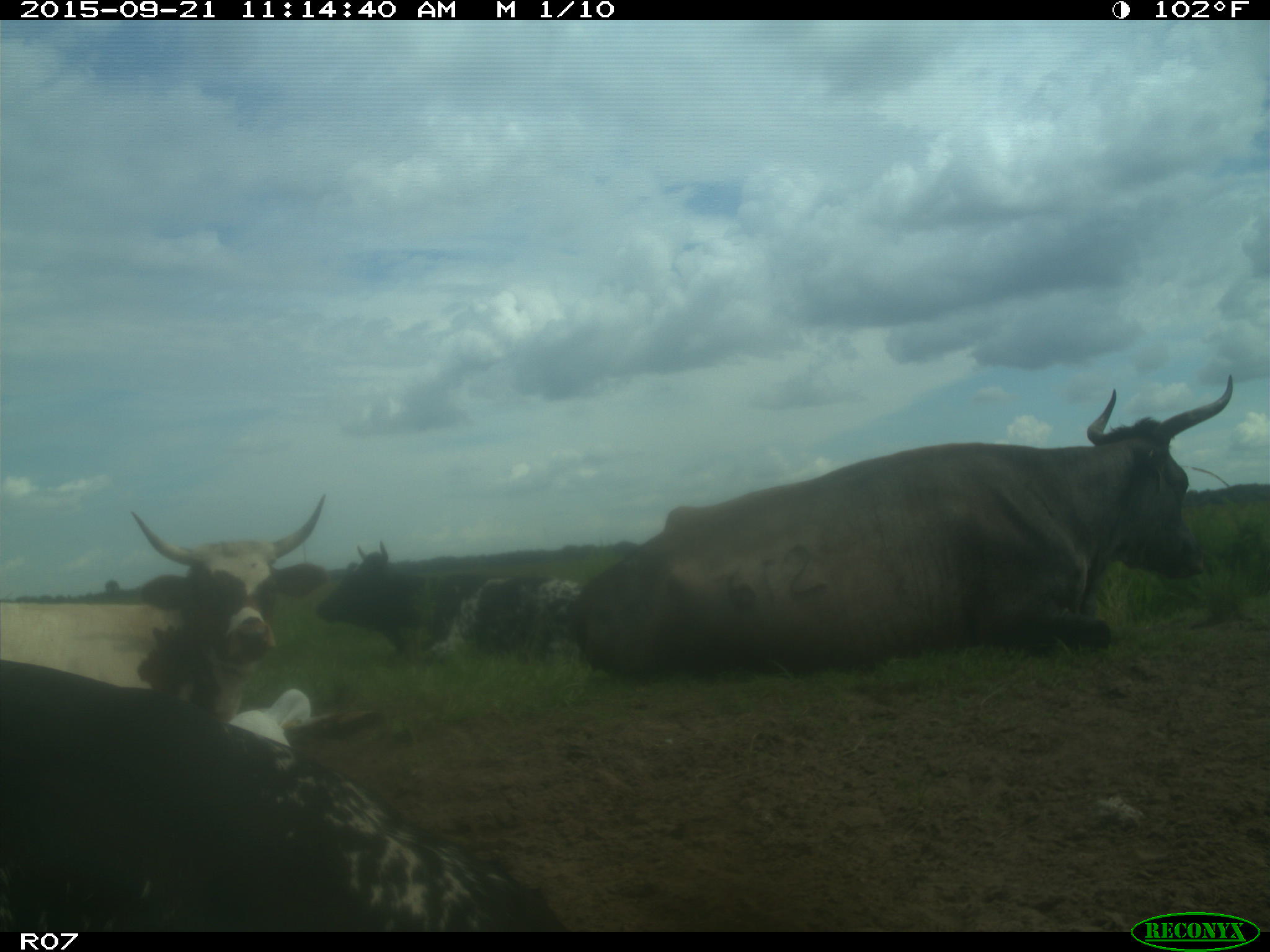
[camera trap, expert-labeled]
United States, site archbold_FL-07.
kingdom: Animalia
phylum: Chordata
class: Mammalia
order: Artiodactyla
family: Bovidae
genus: Bos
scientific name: Bos taurus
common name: domestic cow